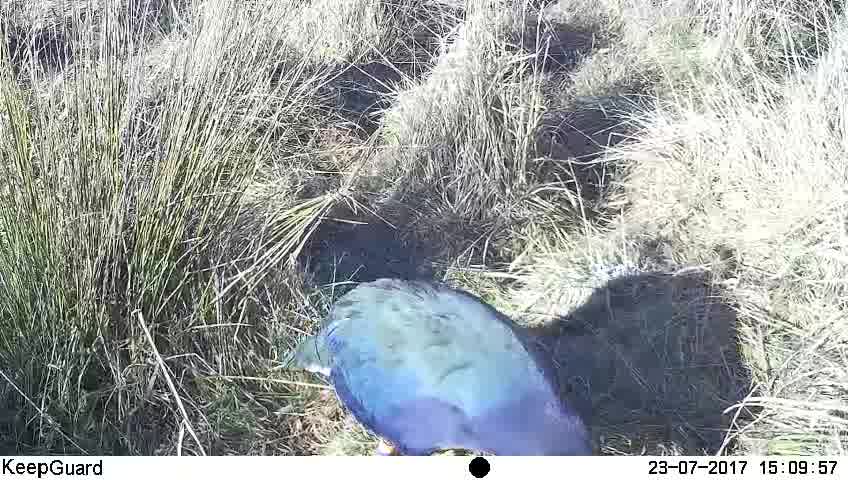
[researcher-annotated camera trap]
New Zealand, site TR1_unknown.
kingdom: Animalia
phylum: Chordata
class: Aves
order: Gruiformes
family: Rallidae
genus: Porphyrio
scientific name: Porphyrio mantelli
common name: takahe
Takahe (Porphyrio mantelli).